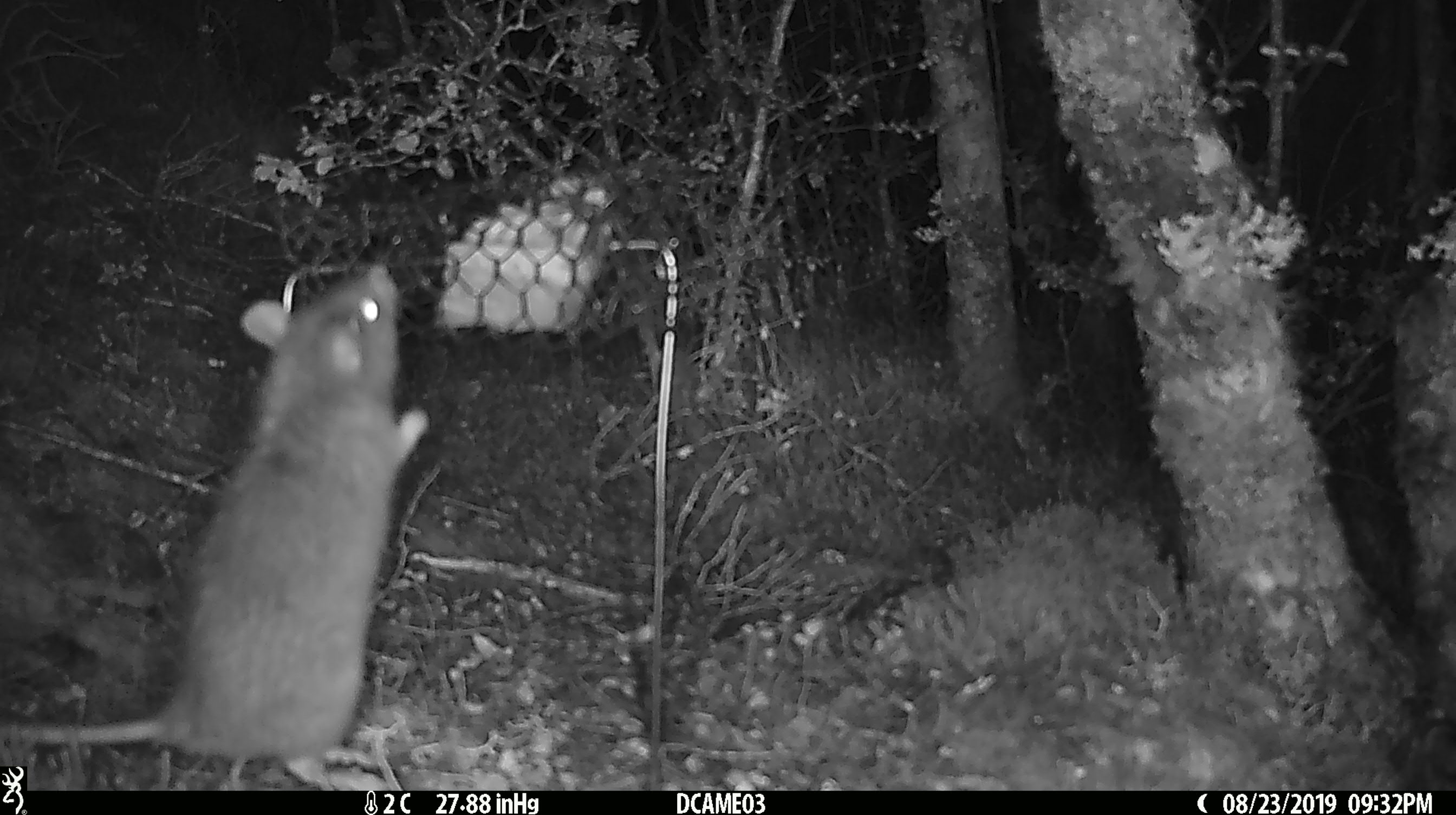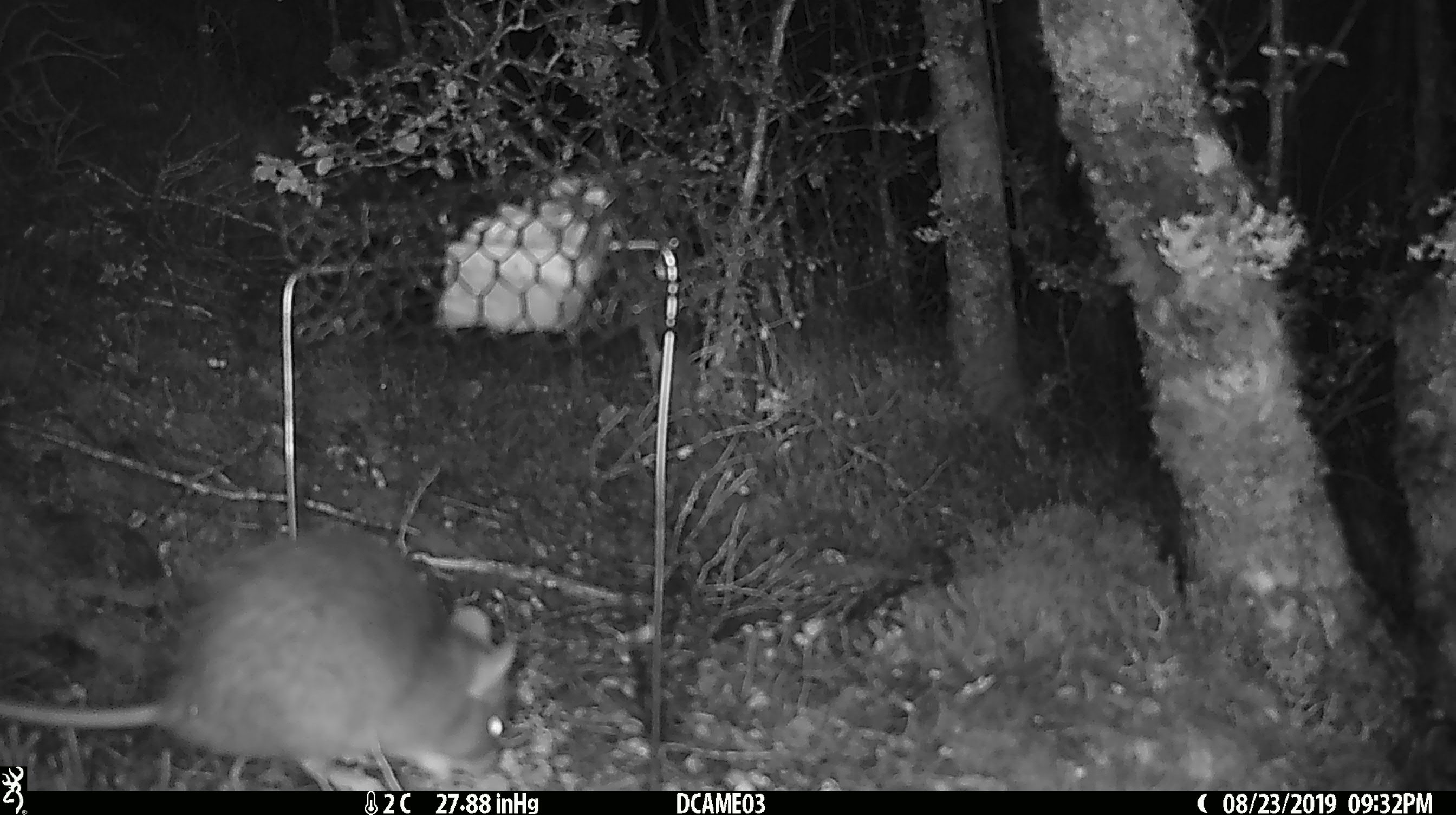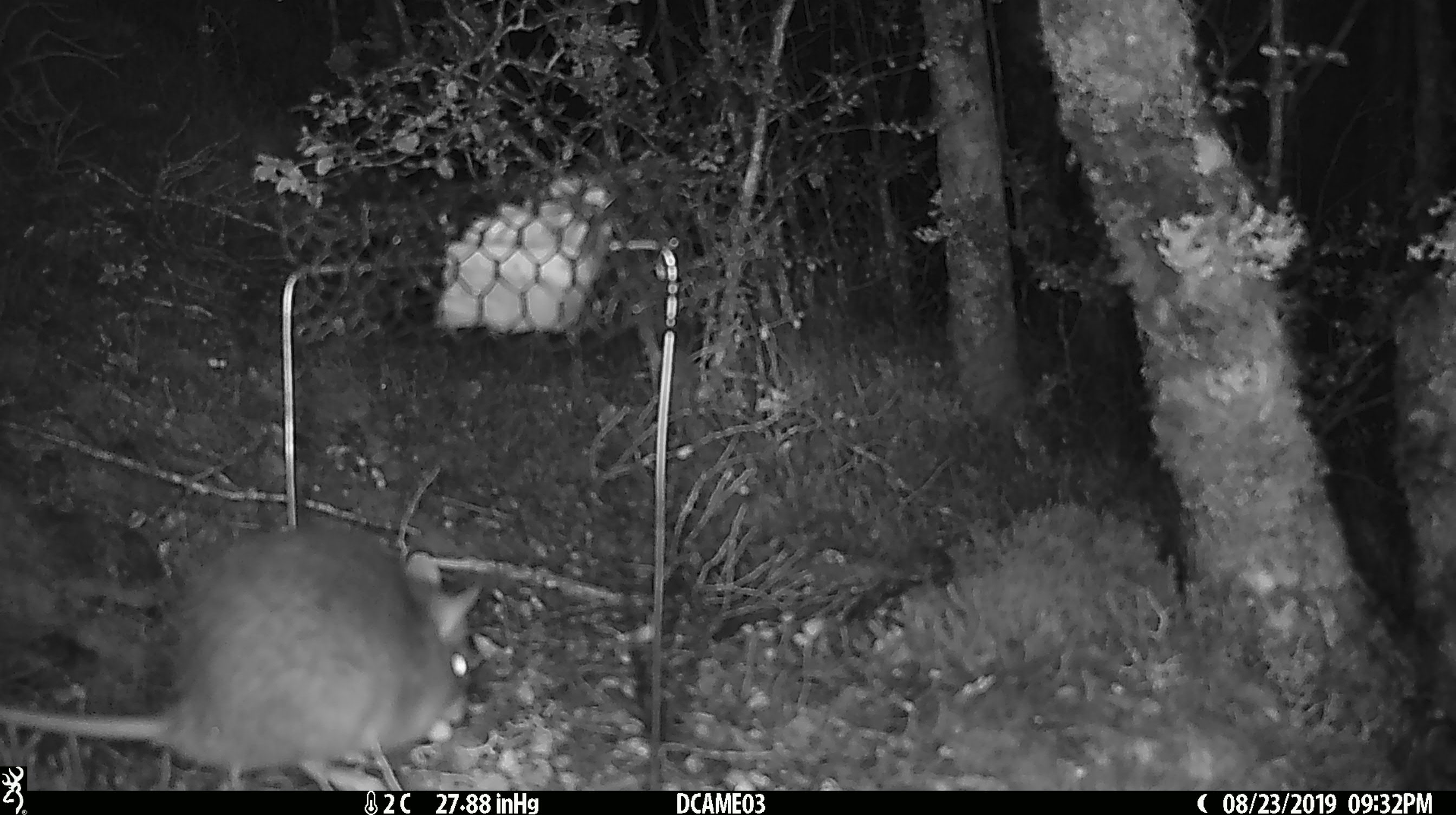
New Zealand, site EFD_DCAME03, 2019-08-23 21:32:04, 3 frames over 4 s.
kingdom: Animalia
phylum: Chordata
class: Mammalia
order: Rodentia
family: Muridae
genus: Rattus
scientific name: Rattus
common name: rat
Rat (Rattus).